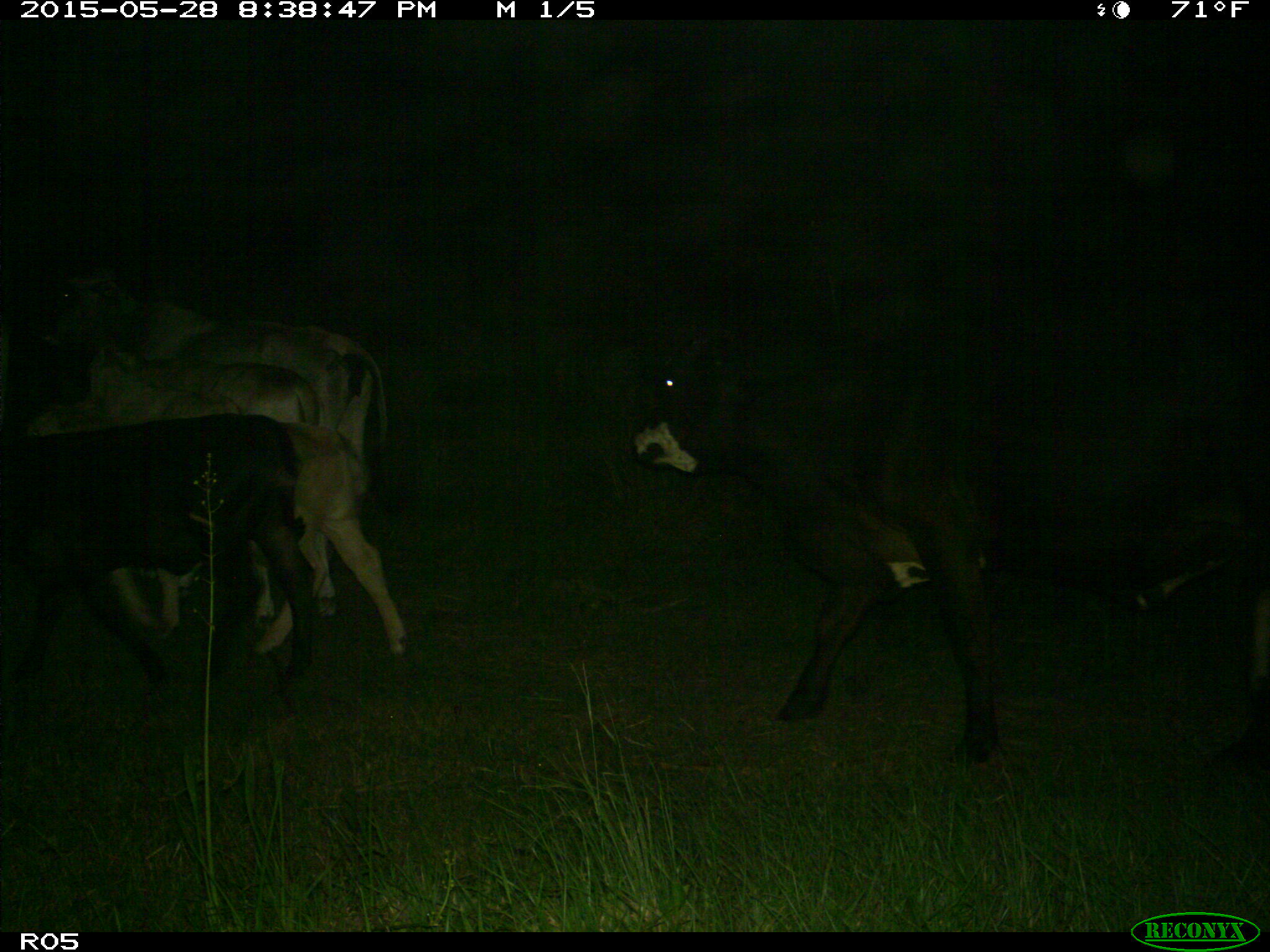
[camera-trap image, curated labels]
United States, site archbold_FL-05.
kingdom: Animalia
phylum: Chordata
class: Mammalia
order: Artiodactyla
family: Bovidae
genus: Bos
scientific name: Bos taurus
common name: domestic cow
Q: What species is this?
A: Bos taurus (domestic cow).